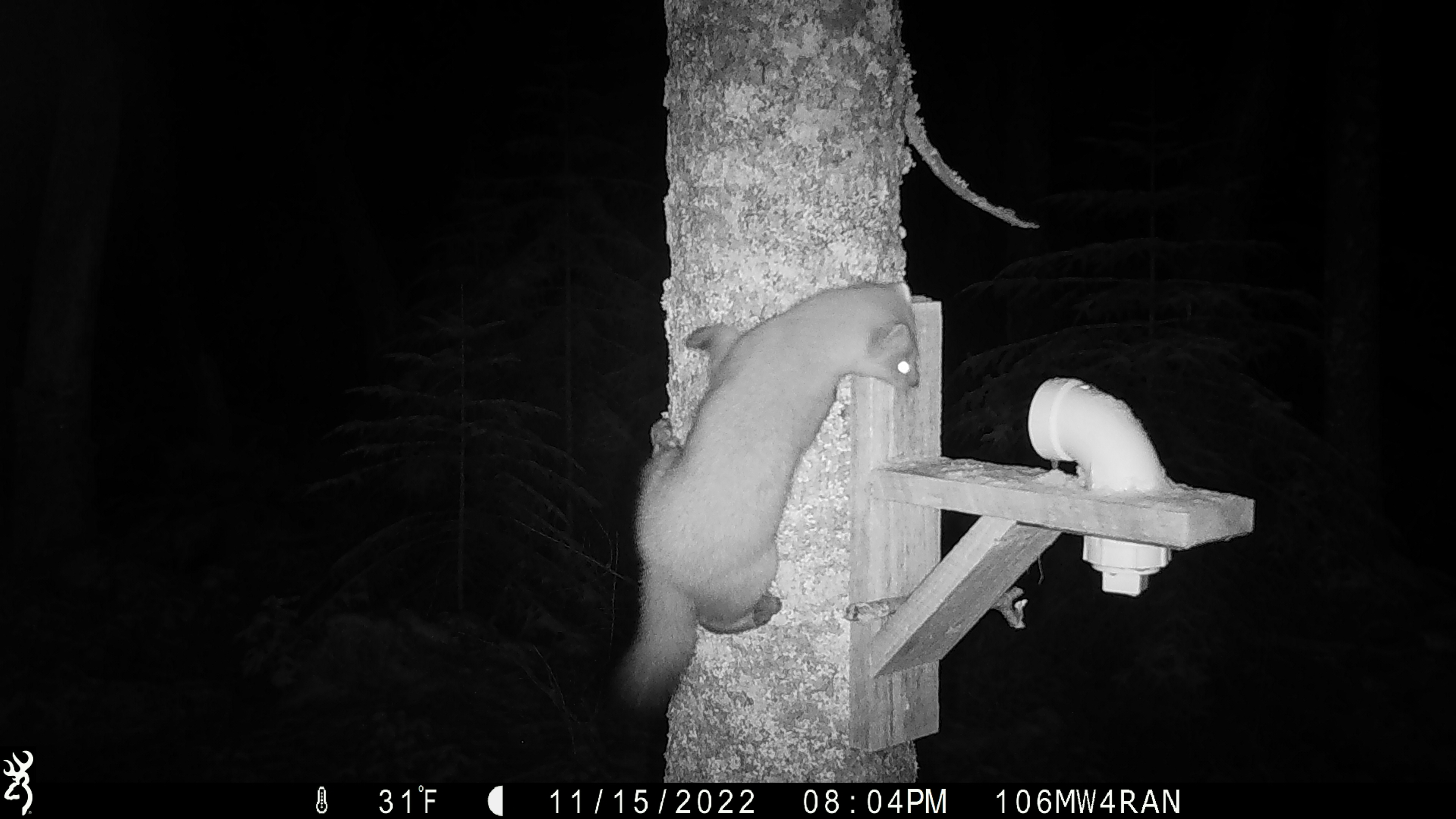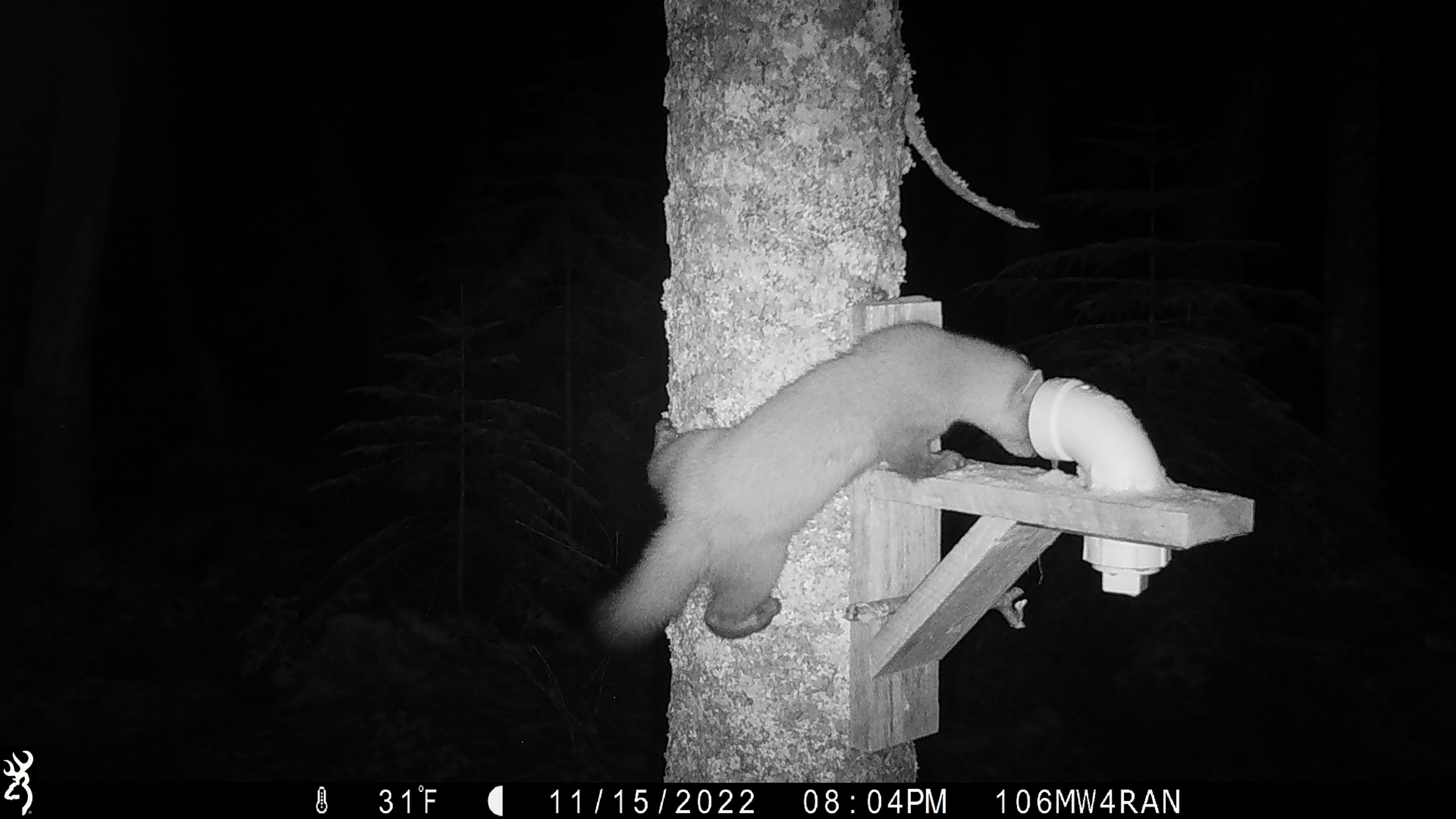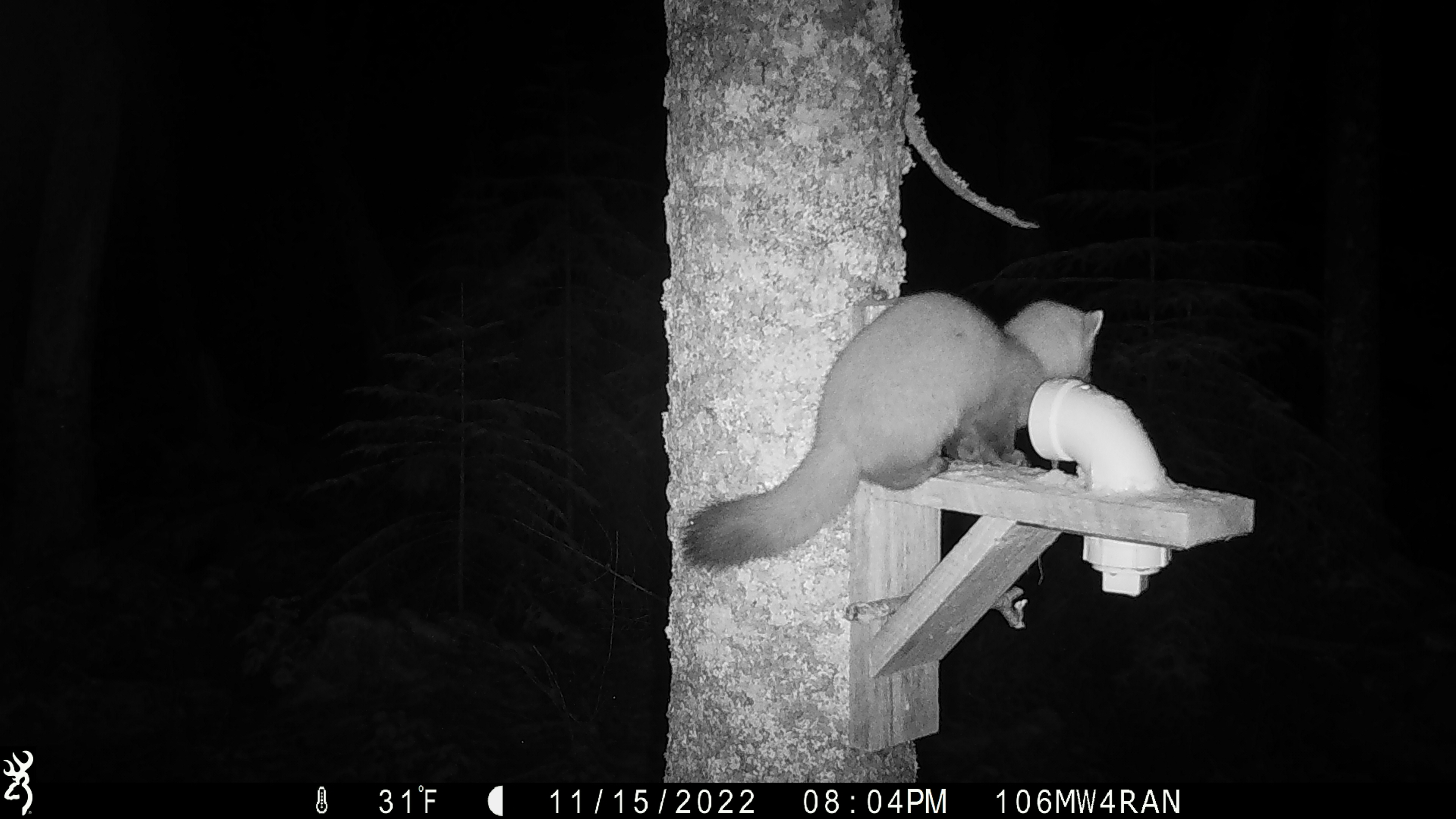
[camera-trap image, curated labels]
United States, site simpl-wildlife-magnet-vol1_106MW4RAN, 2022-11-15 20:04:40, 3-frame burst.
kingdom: Animalia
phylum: Chordata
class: Mammalia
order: Carnivora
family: Mustelidae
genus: Martes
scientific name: Martes americana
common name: american marten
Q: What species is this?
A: American marten (Martes americana).